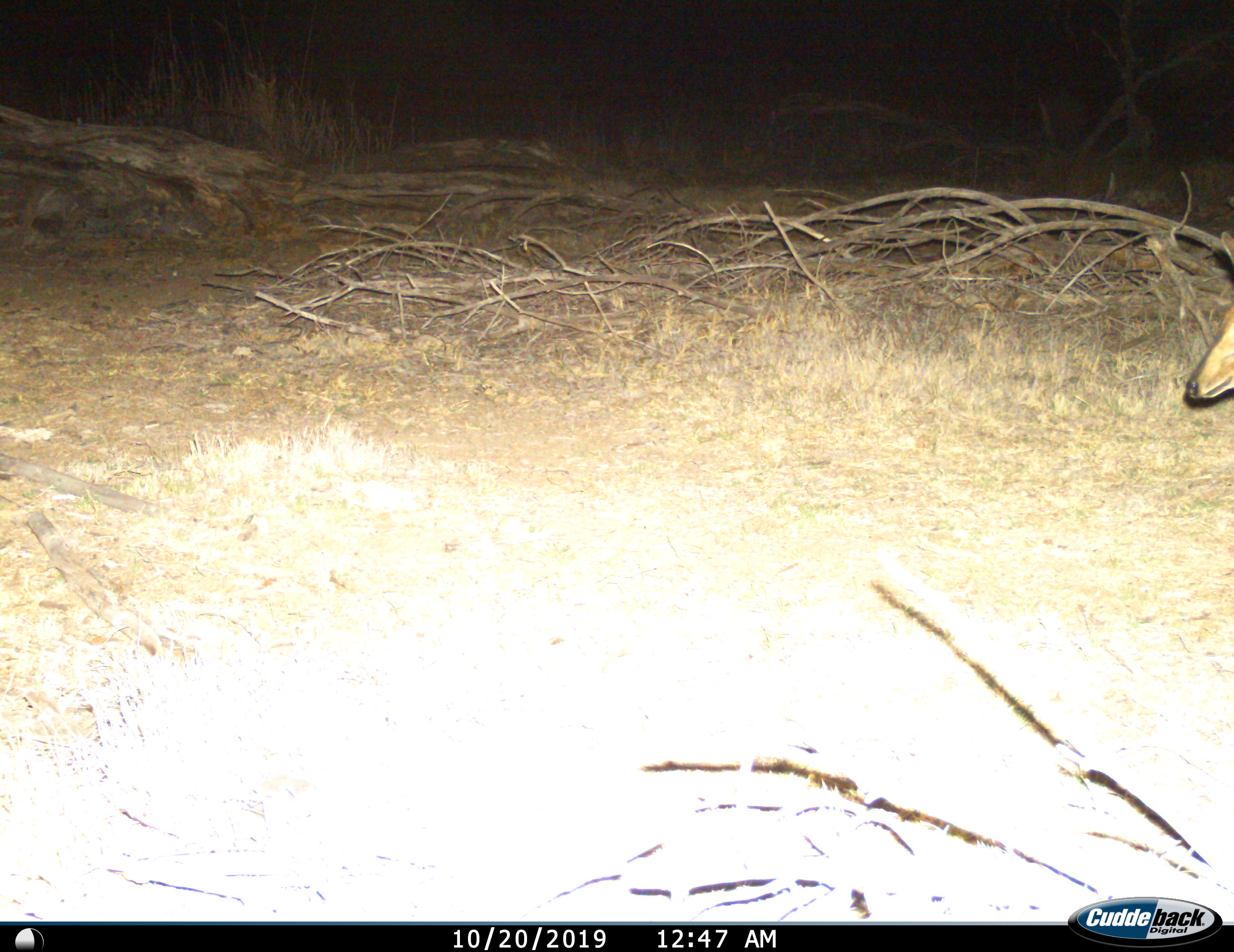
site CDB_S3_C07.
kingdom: Animalia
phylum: Chordata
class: Mammalia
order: Artiodactyla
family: Bovidae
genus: Sylvicapra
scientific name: Sylvicapra grimmia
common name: common duiker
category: duikercommongrey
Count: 1.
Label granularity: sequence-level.